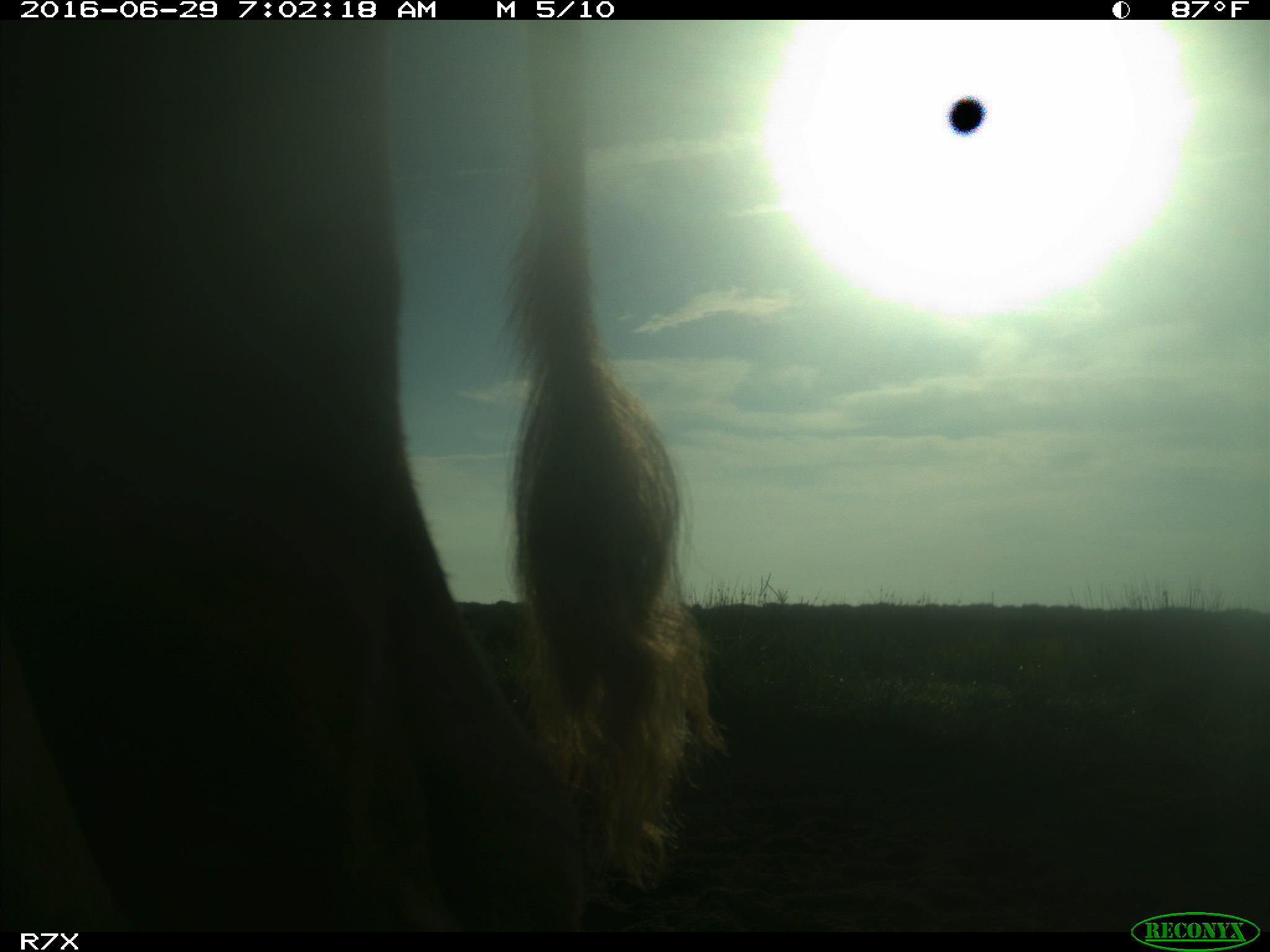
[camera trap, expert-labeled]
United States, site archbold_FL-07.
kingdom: Animalia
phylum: Chordata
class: Mammalia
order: Artiodactyla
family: Bovidae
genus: Bos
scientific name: Bos taurus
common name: domestic cow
Bos taurus (domestic cow).